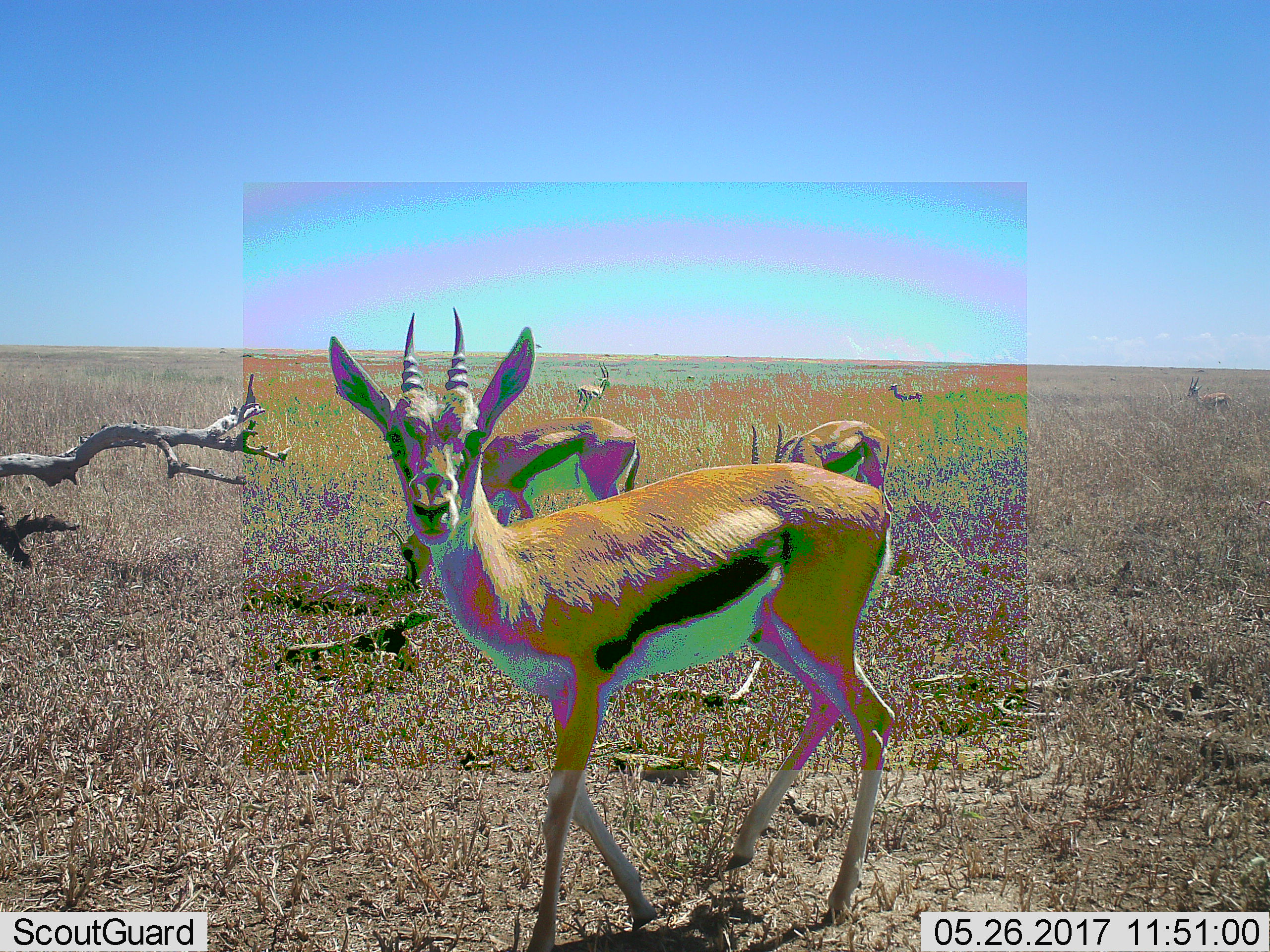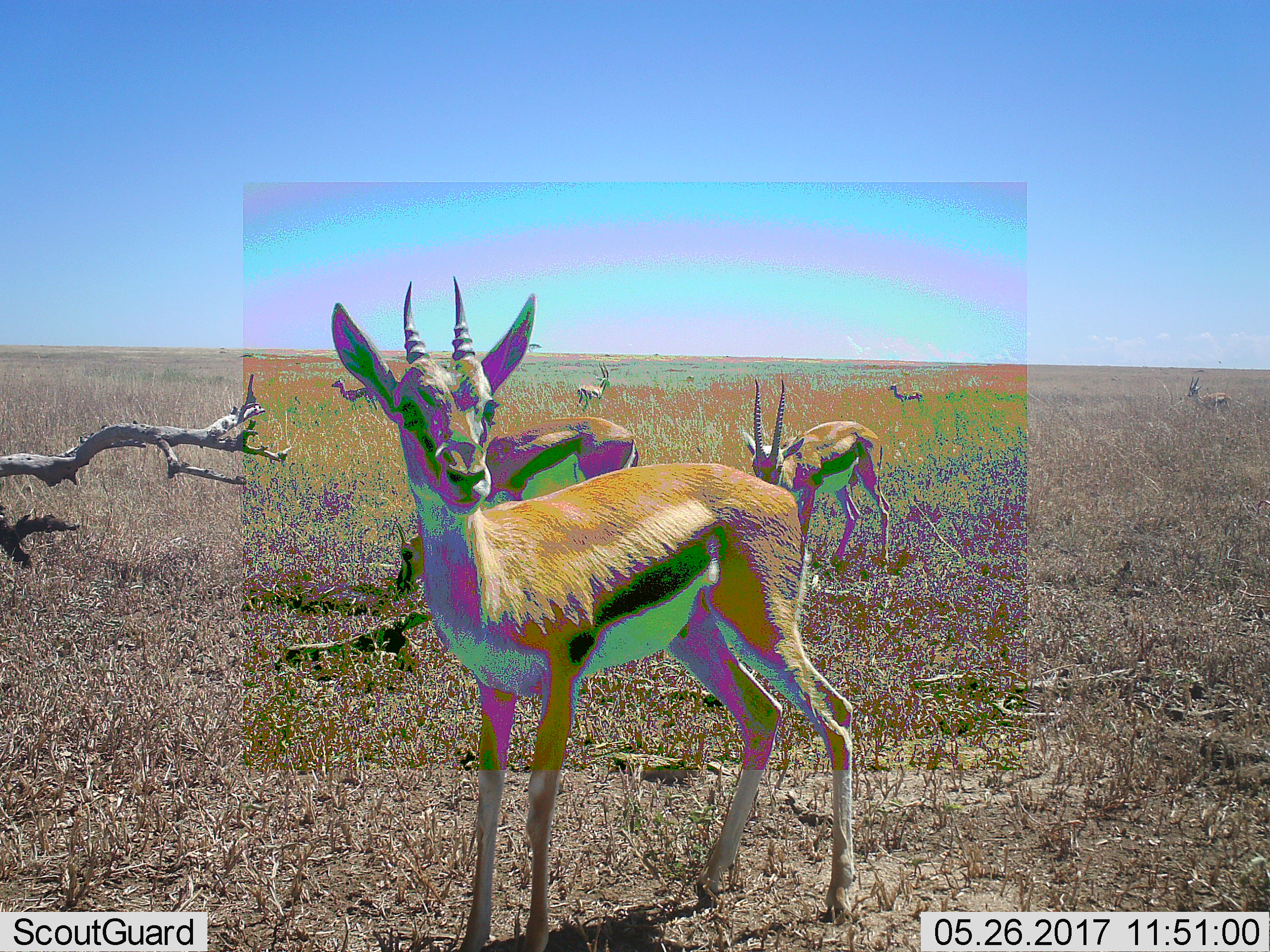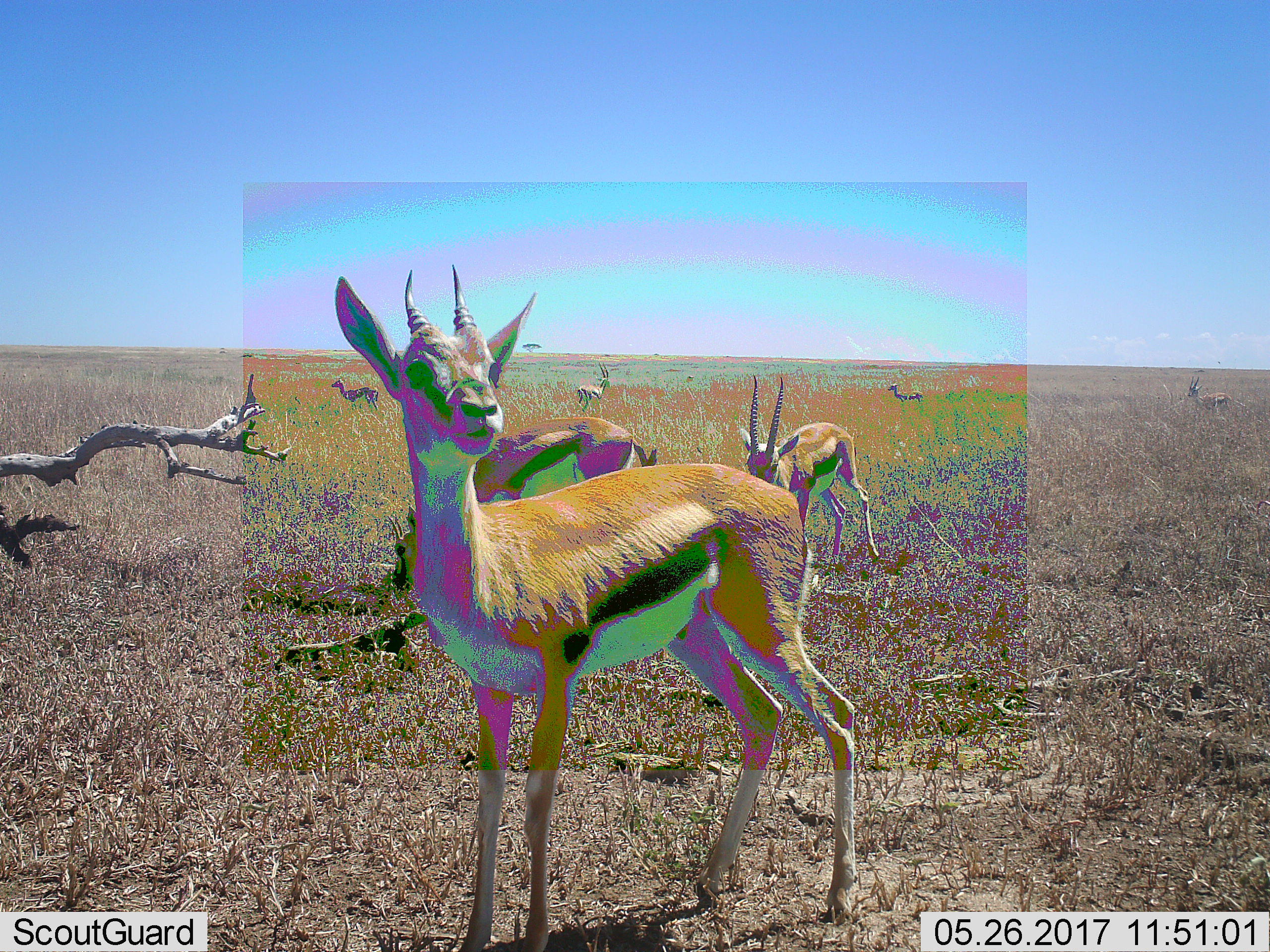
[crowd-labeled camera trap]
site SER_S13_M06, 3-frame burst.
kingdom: Animalia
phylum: Chordata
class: Mammalia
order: Artiodactyla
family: Bovidae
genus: Eudorcas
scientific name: Eudorcas thomsonii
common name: thomson's gazelle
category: gazellethomsons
Gazellethomsons (thomson's gazelle) (Eudorcas thomsonii), count 6. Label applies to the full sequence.